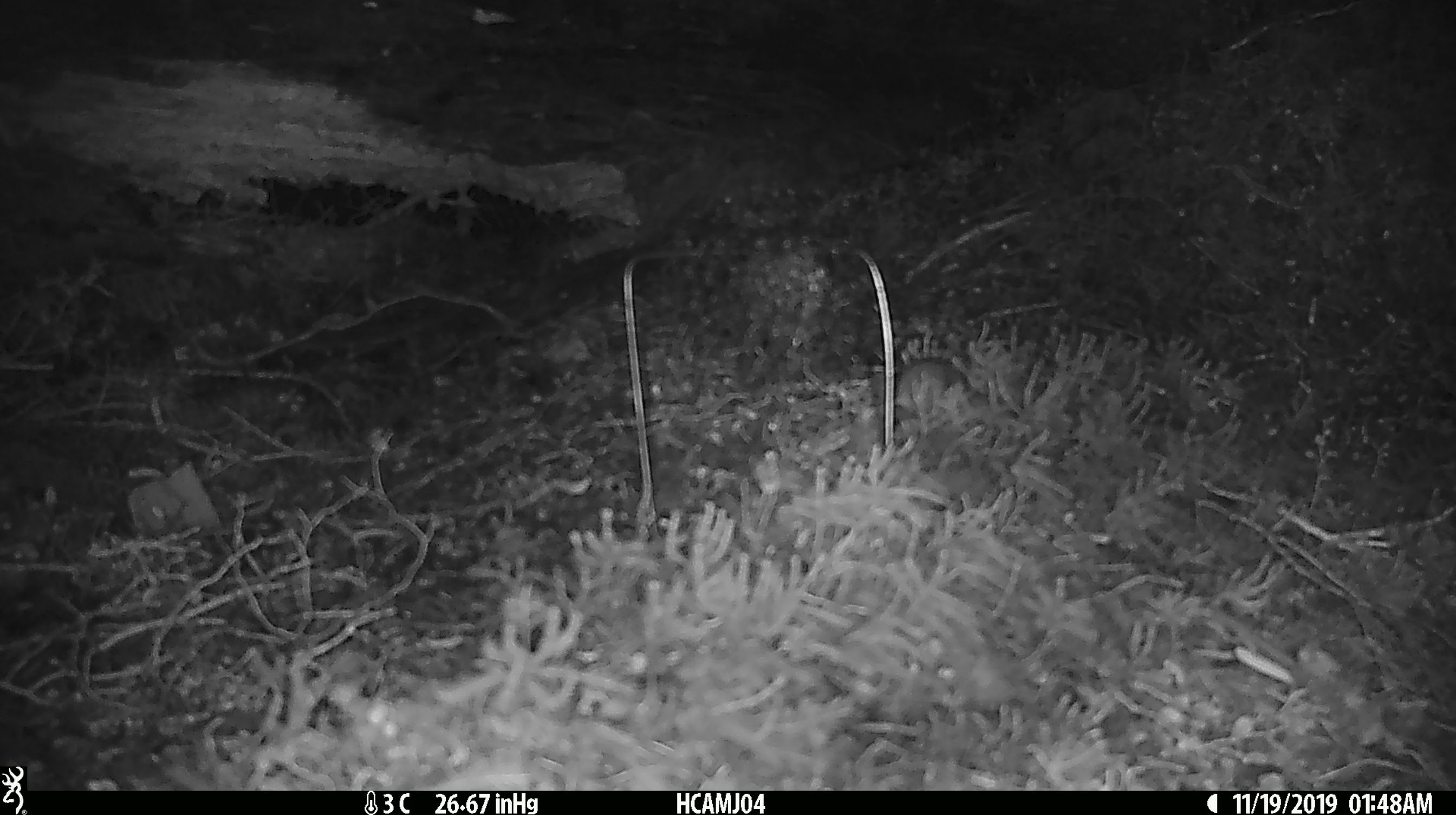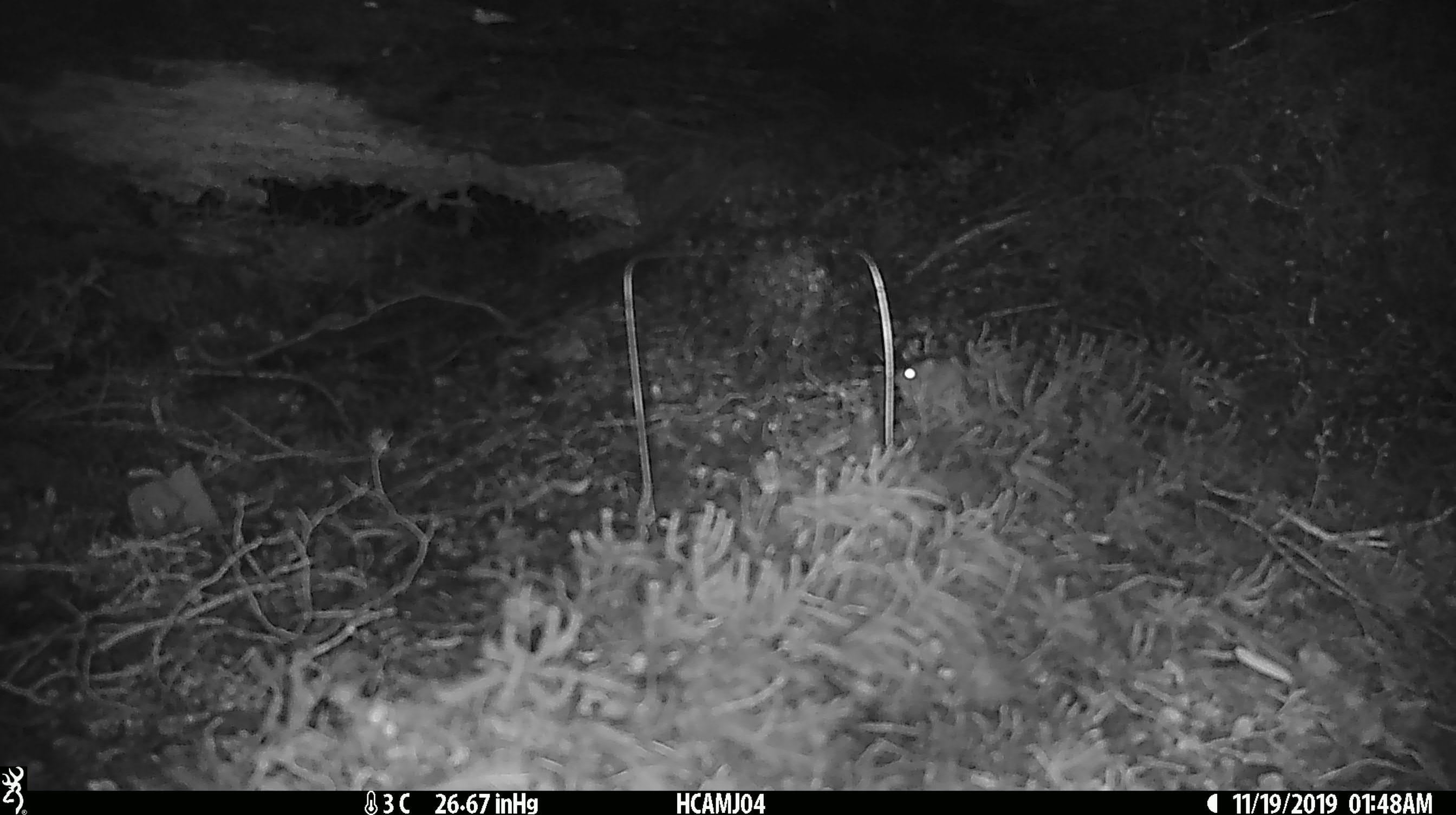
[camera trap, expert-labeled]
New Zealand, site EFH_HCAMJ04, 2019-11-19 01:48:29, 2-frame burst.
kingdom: Animalia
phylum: Chordata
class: Mammalia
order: Rodentia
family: Muridae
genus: Mus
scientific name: Mus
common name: mouse